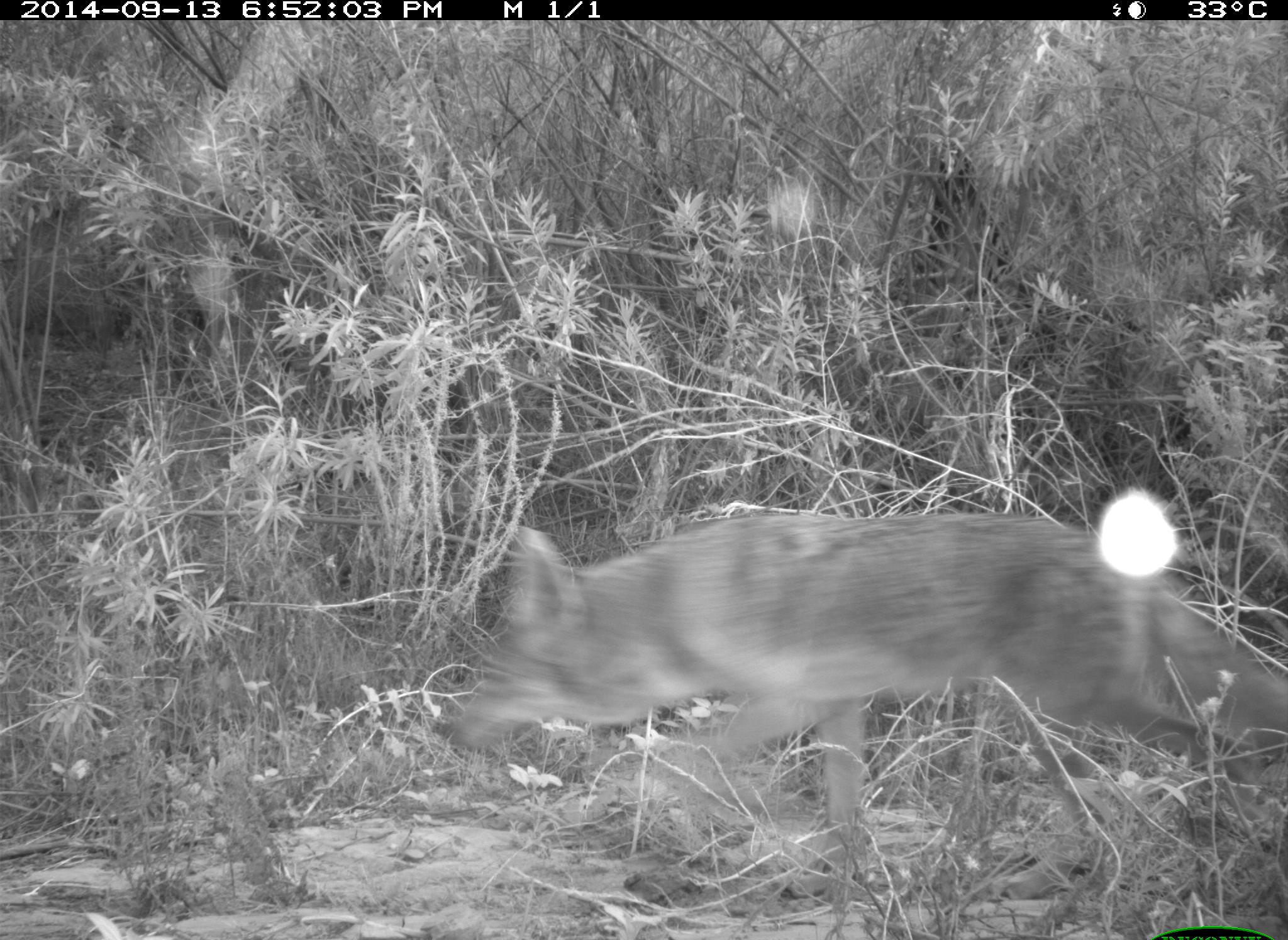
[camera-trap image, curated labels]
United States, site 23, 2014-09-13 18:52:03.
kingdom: Animalia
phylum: Chordata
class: Mammalia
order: Carnivora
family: Canidae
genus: Canis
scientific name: Canis latrans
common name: coyote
Coyote (Canis latrans).